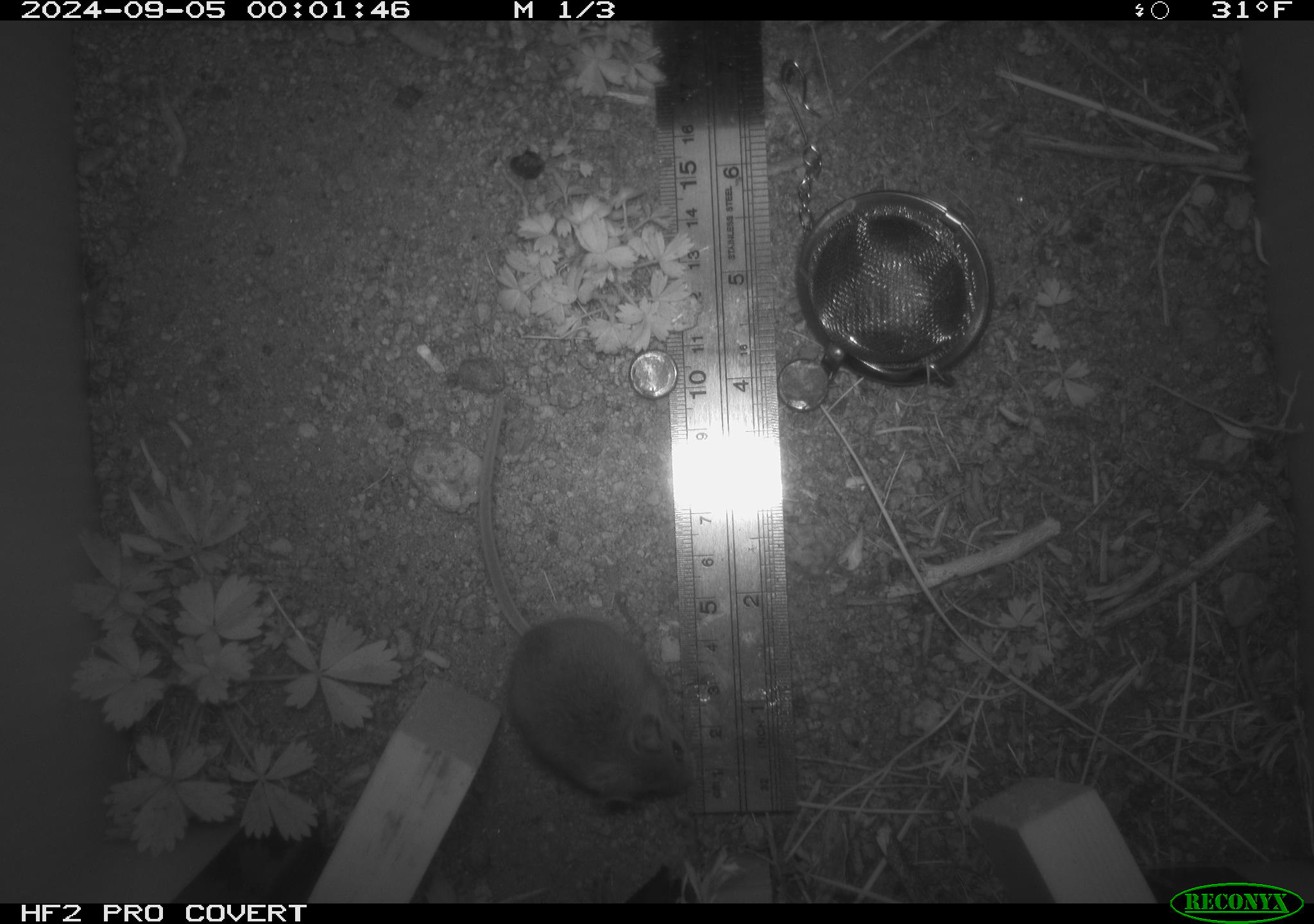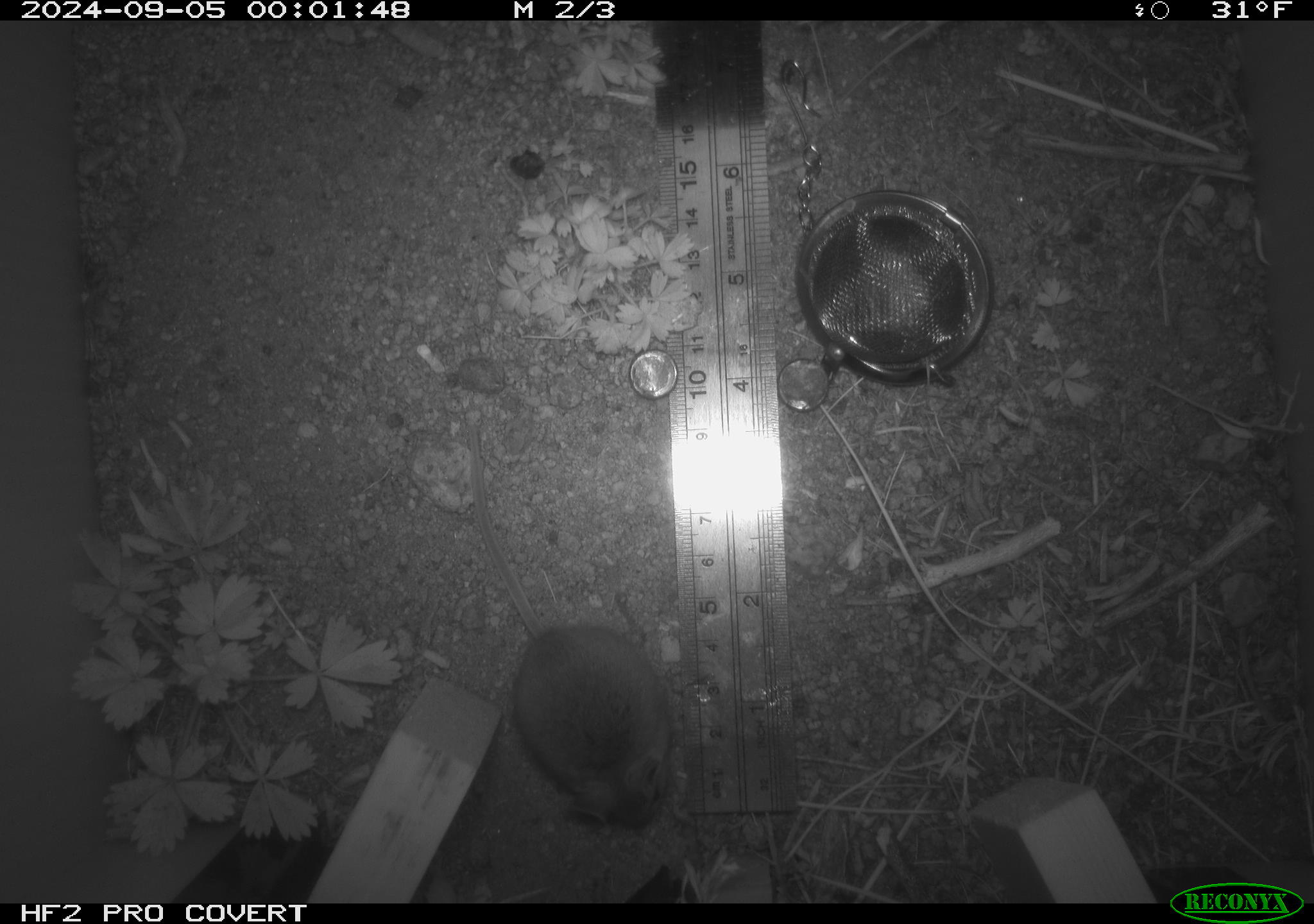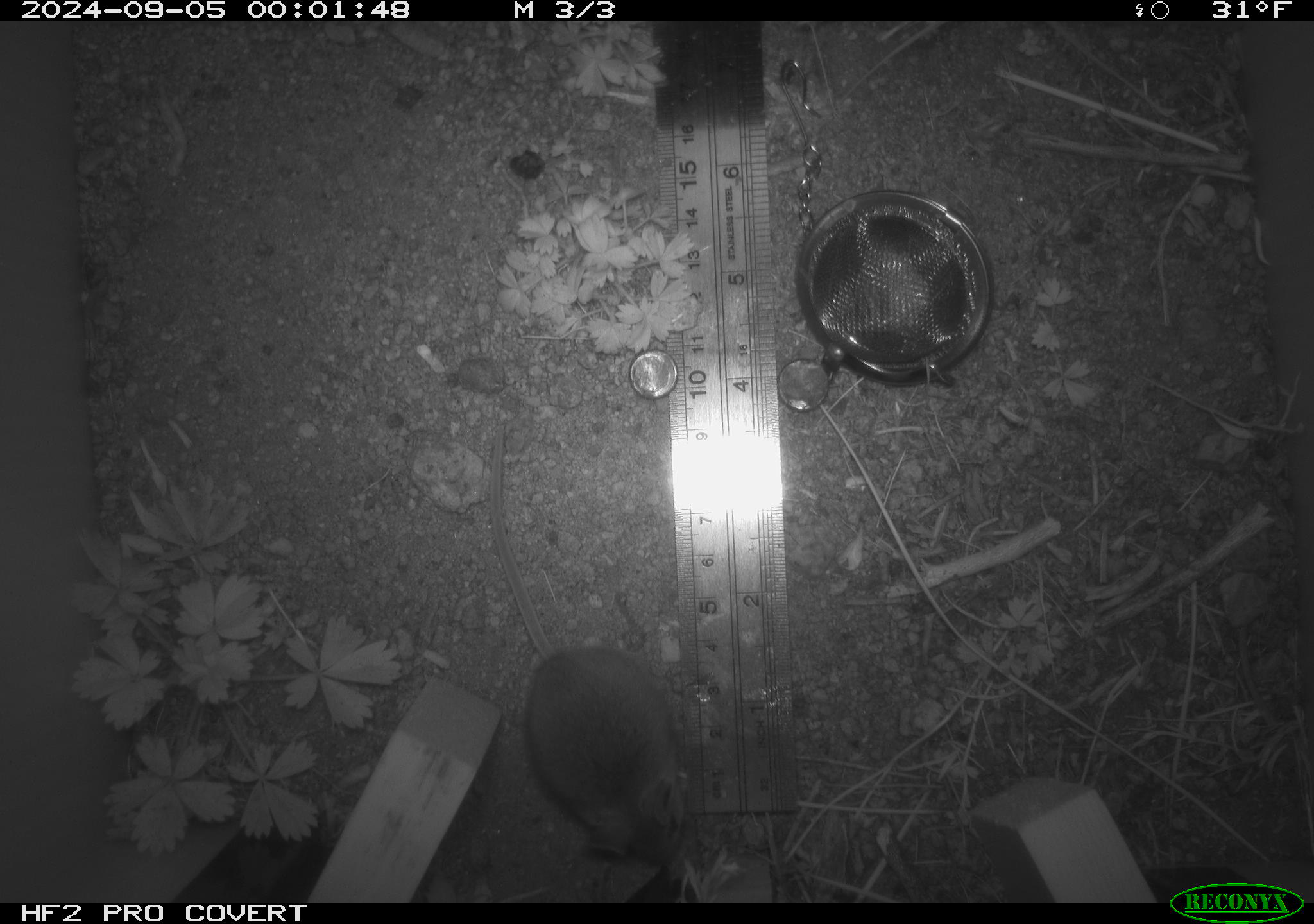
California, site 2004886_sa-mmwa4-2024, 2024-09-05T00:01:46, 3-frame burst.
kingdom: Animalia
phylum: Chordata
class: Mammalia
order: Rodentia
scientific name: Rodentia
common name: mouse species